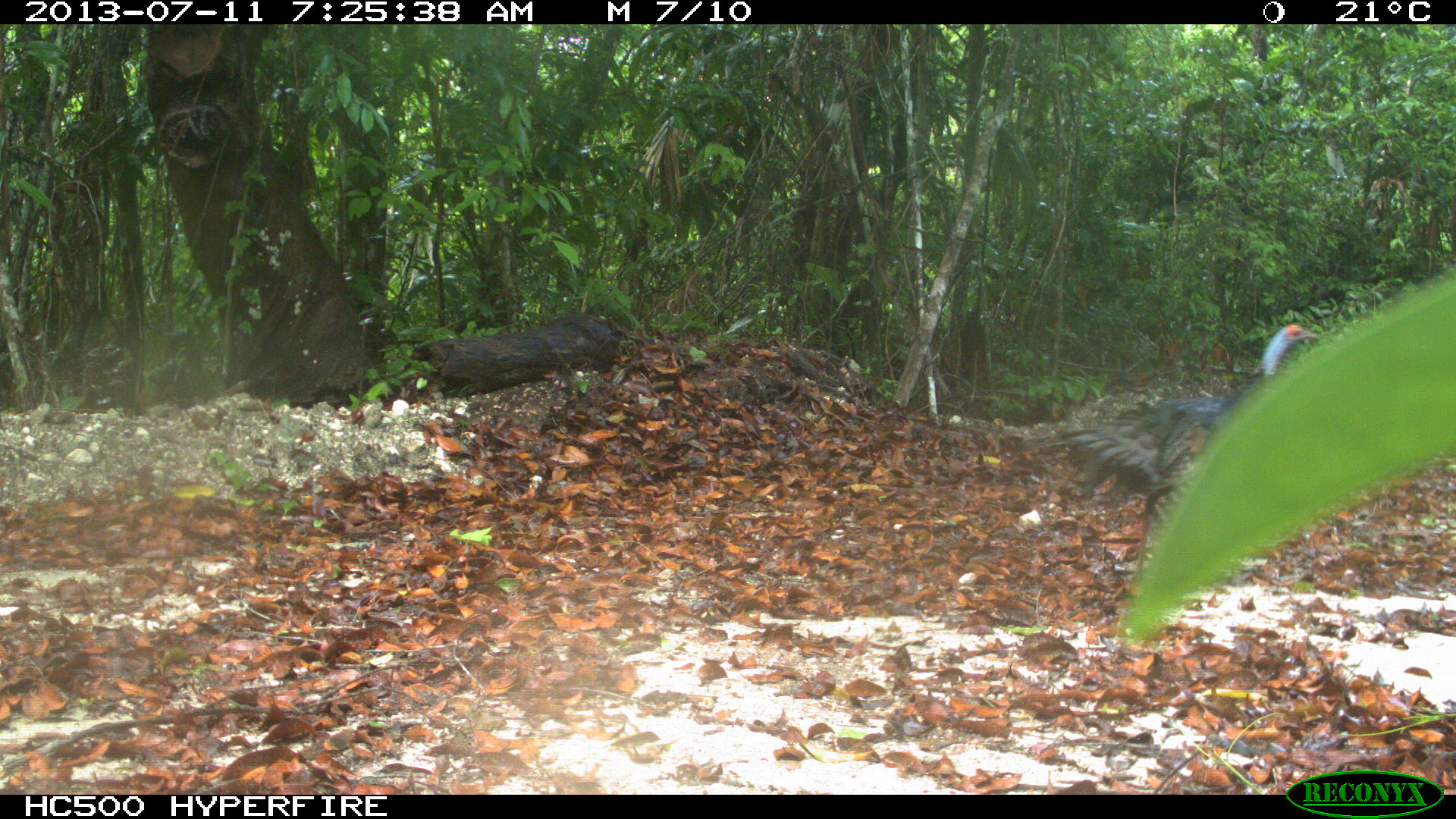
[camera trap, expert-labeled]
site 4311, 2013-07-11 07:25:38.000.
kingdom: Animalia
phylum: Chordata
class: Aves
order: Galliformes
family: Phasianidae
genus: Meleagris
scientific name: Meleagris ocellata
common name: ocellated turkey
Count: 1.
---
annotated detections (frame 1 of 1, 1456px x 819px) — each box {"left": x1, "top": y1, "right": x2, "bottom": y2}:
meleagris ocellata: {"left": 1014, "top": 325, "right": 1318, "bottom": 581}